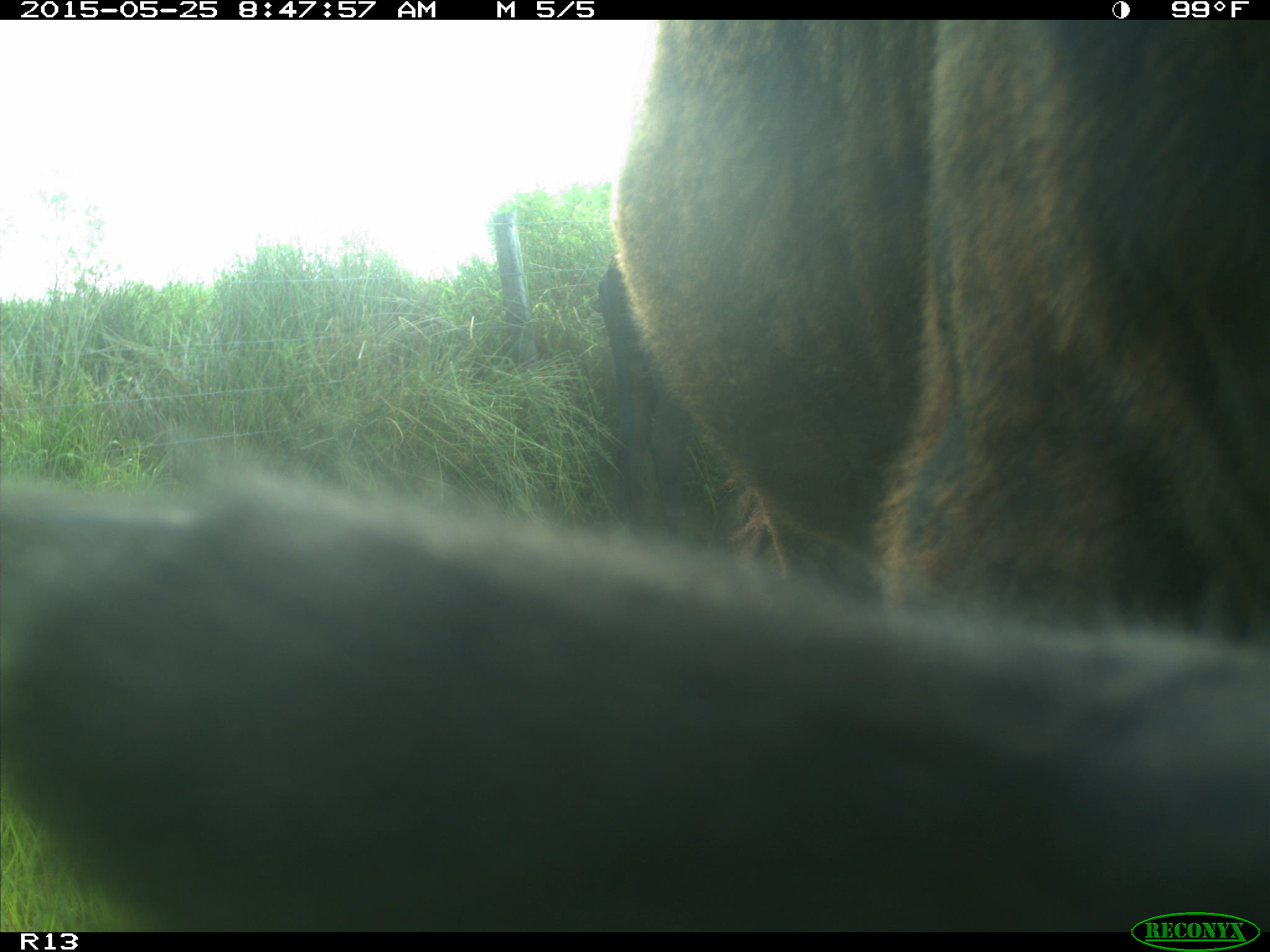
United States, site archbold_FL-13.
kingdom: Animalia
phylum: Chordata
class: Mammalia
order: Artiodactyla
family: Bovidae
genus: Bos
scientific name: Bos taurus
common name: domestic cow